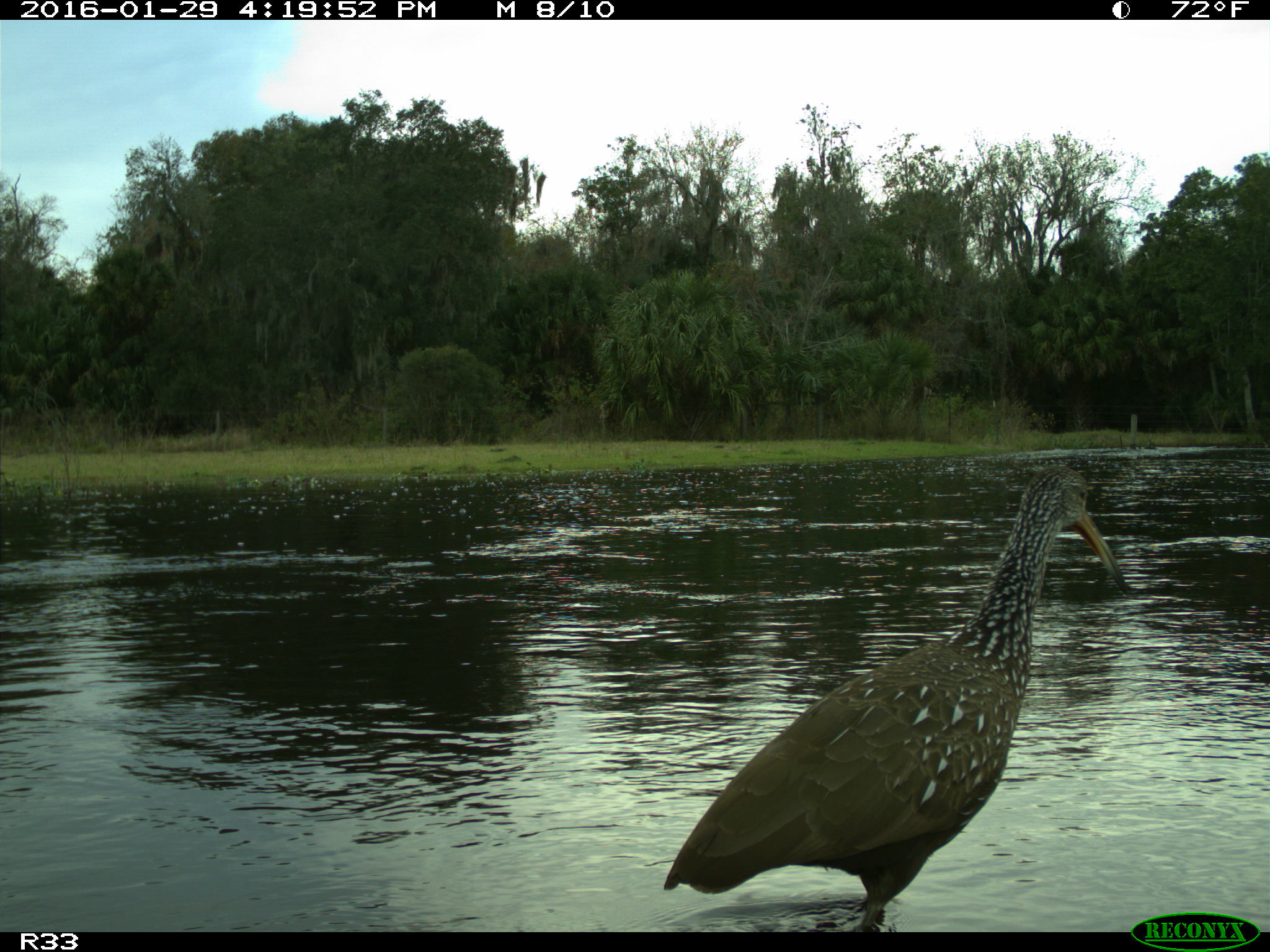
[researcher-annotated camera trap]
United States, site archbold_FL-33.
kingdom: Animalia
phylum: Chordata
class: Aves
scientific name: Aves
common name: birds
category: unidentified bird